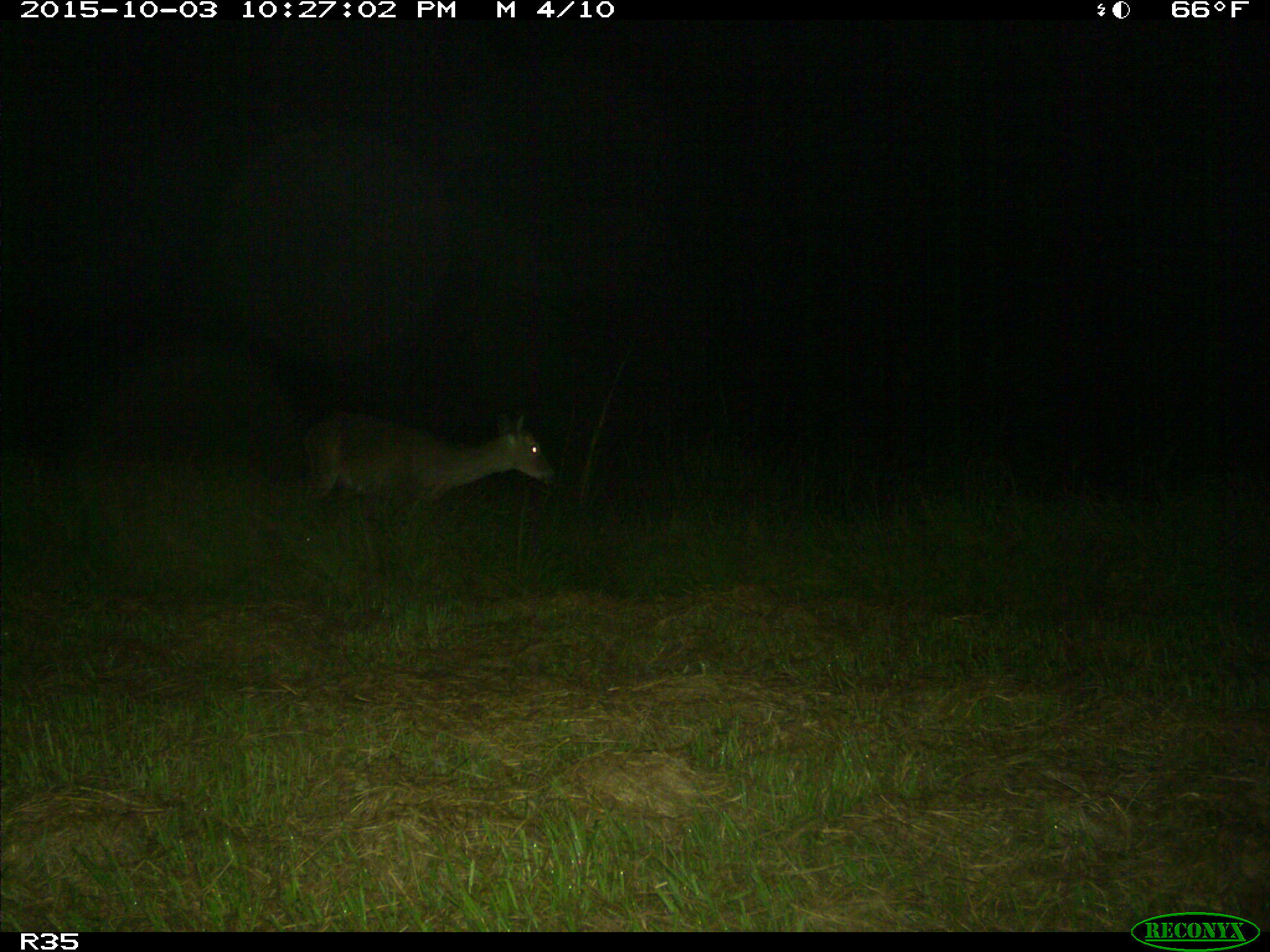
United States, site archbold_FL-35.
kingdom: Animalia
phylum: Chordata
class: Mammalia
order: Artiodactyla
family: Cervidae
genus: Odocoileus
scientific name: Odocoileus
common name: deer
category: unidentified deer